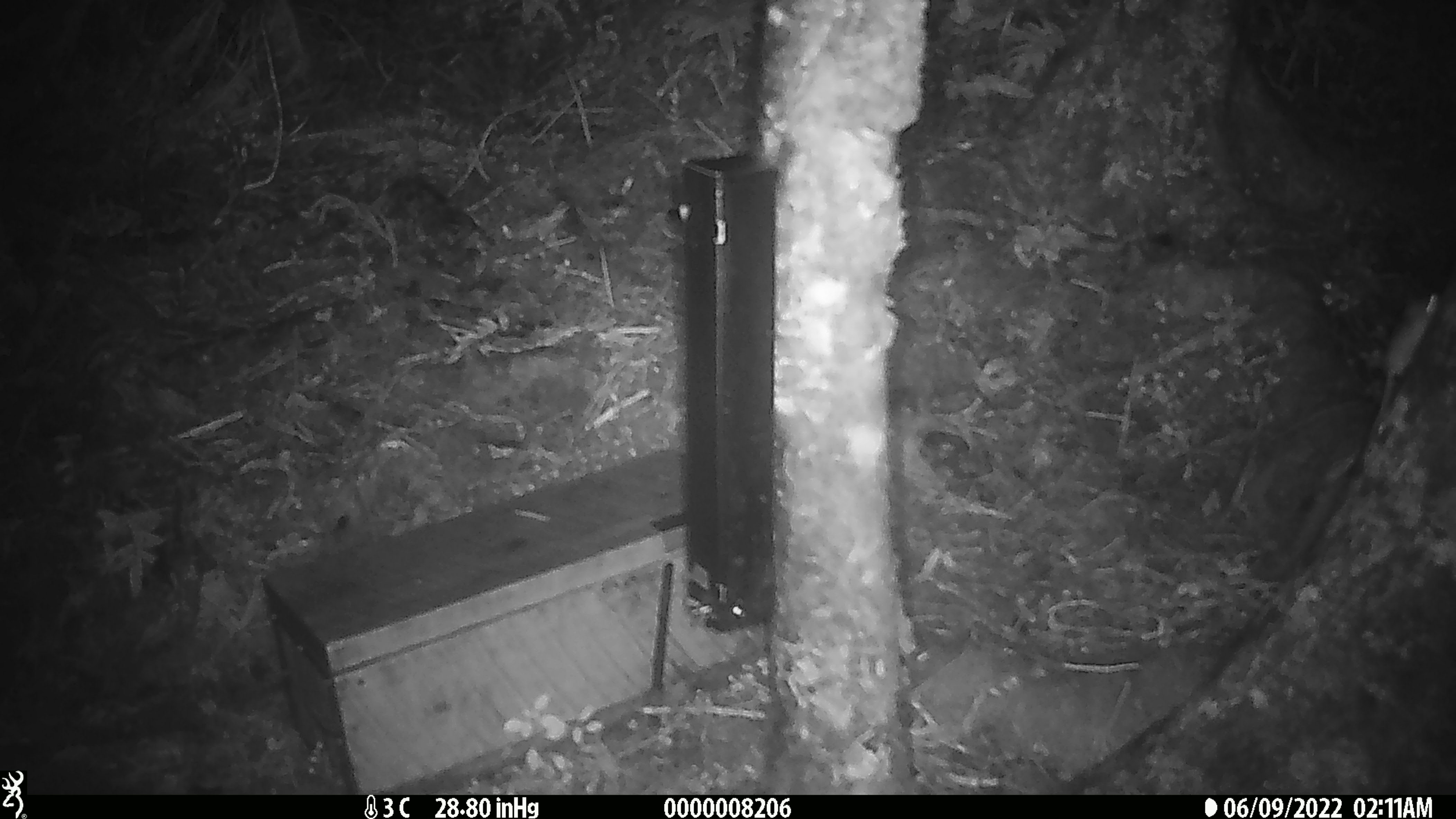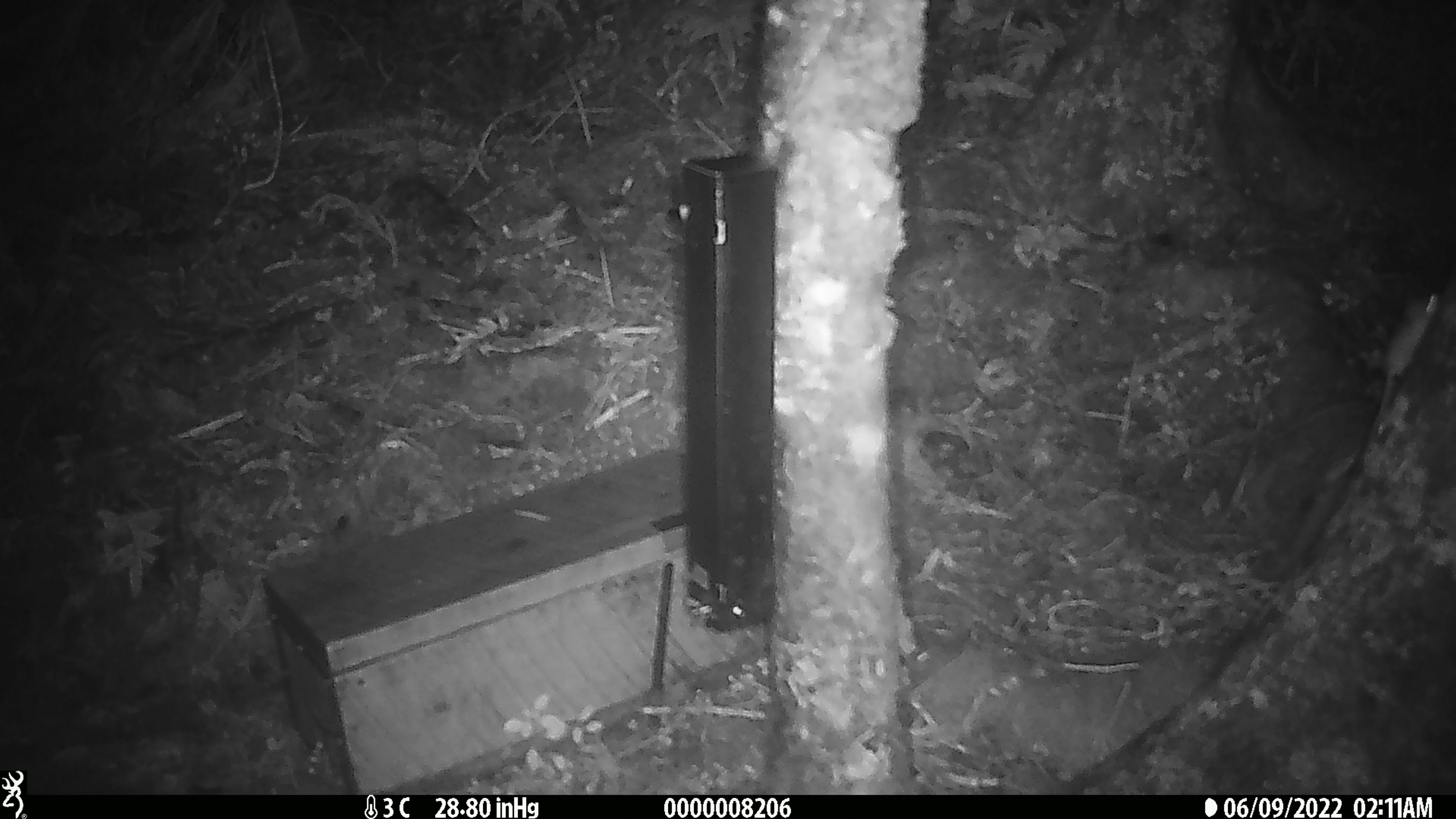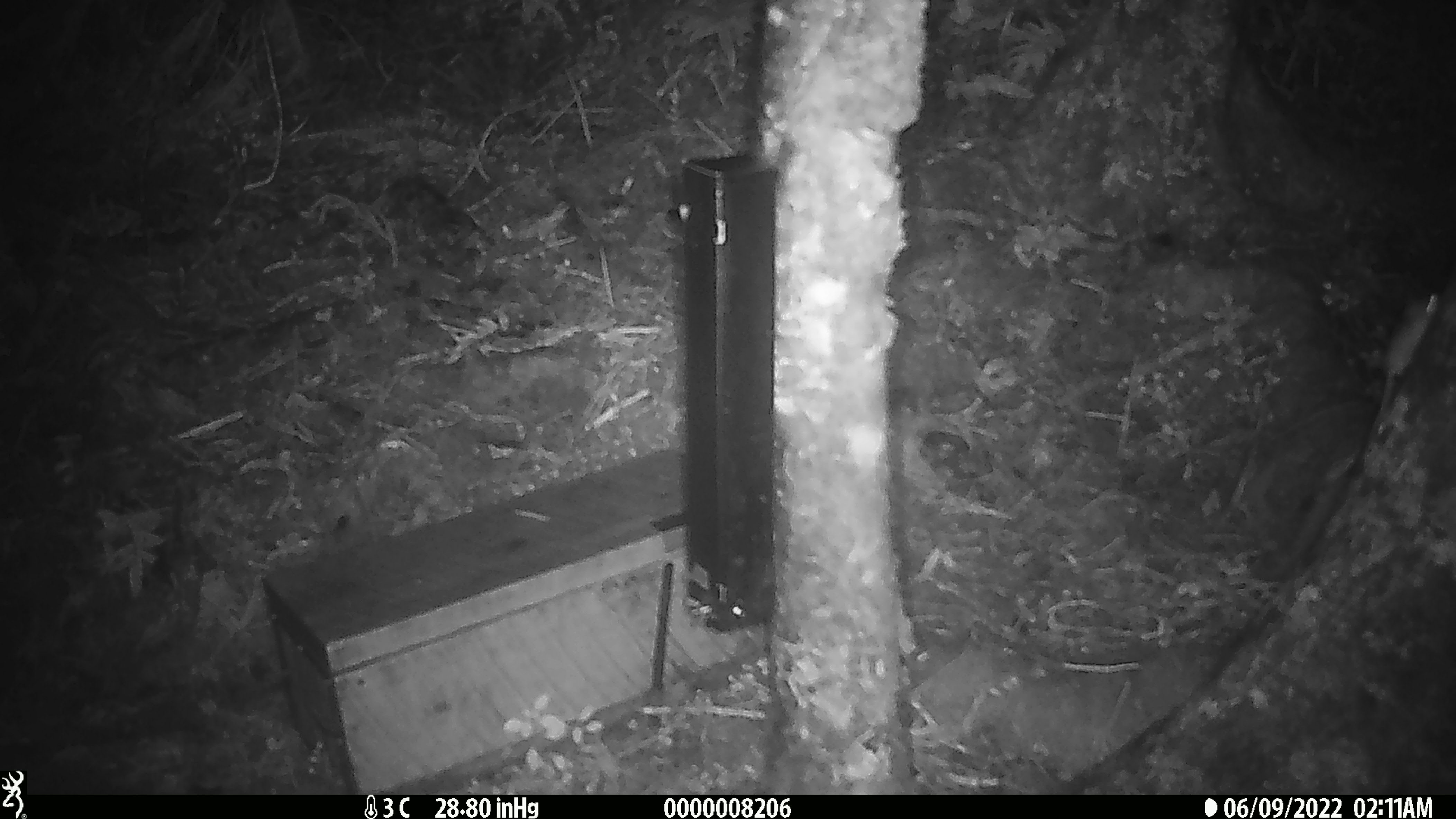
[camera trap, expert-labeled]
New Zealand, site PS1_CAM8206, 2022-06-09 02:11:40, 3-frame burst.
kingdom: Animalia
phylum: Chordata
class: Mammalia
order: Rodentia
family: Muridae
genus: Mus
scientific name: Mus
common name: mouse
Mouse (Mus).